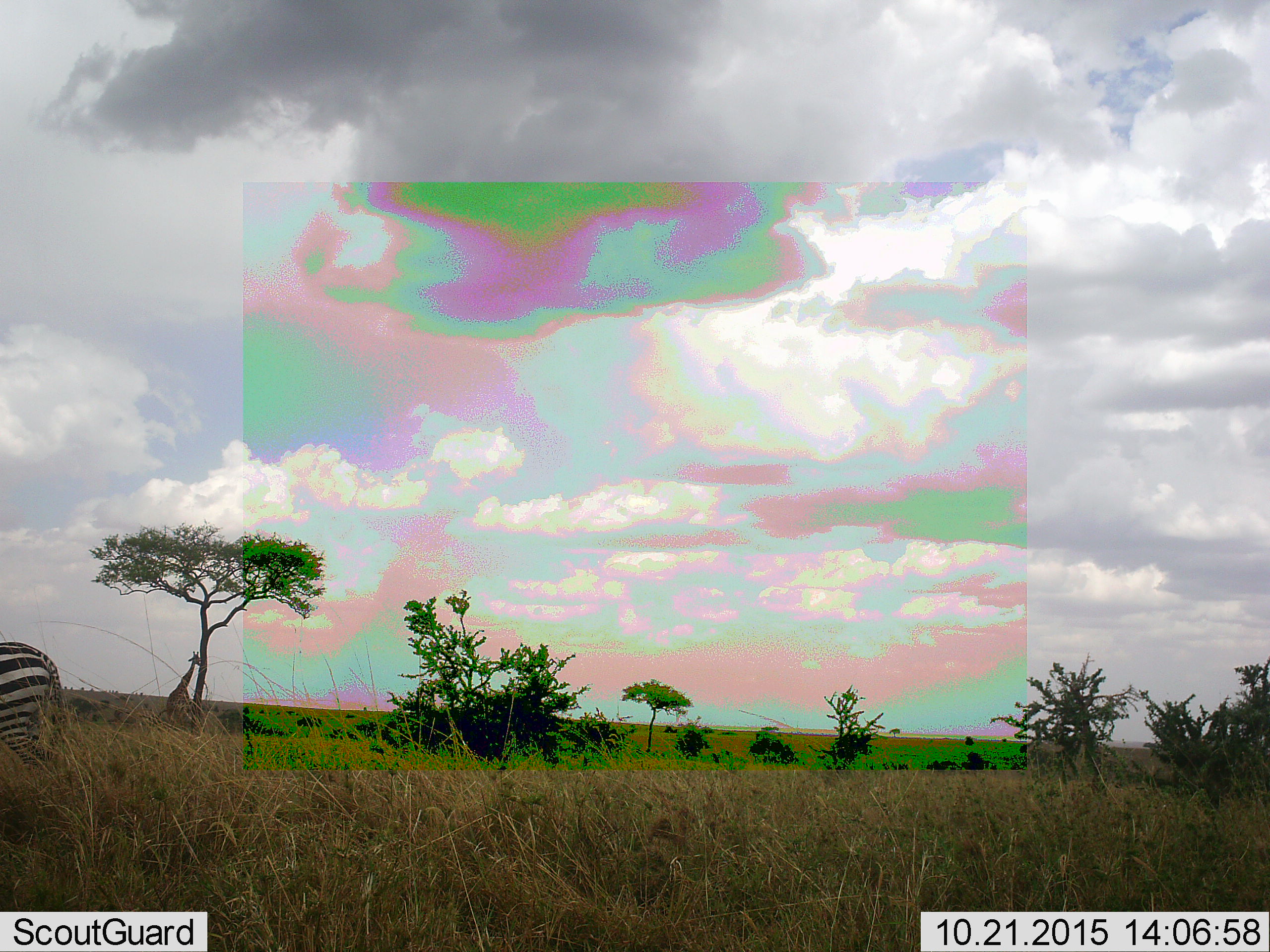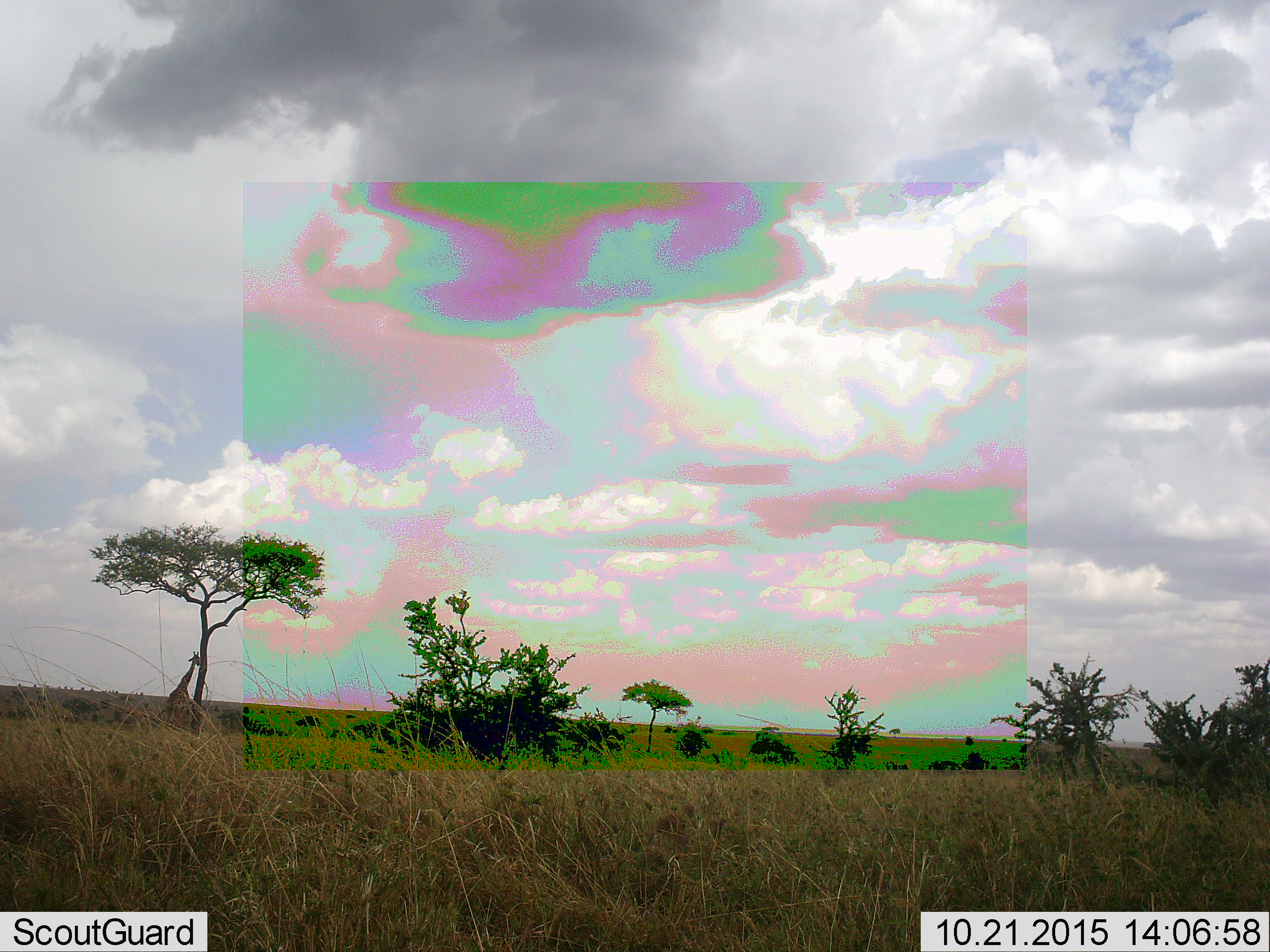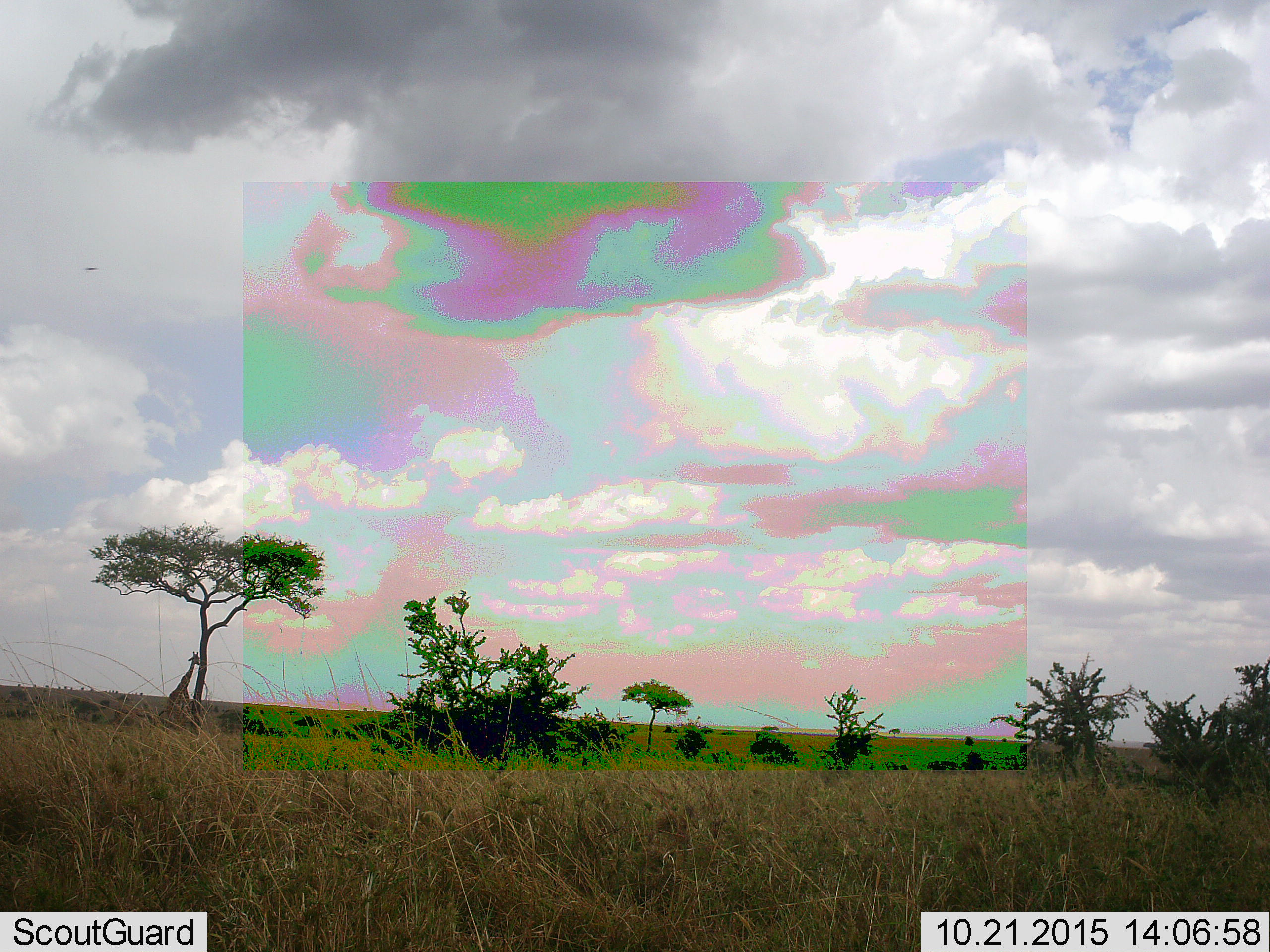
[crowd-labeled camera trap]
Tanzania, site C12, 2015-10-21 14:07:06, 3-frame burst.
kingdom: Animalia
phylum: Chordata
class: Mammalia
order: Perissodactyla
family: Equidae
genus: Equus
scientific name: Equus quagga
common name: plains zebra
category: zebra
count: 1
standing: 20%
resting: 0%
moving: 73%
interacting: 0%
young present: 0%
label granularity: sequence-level